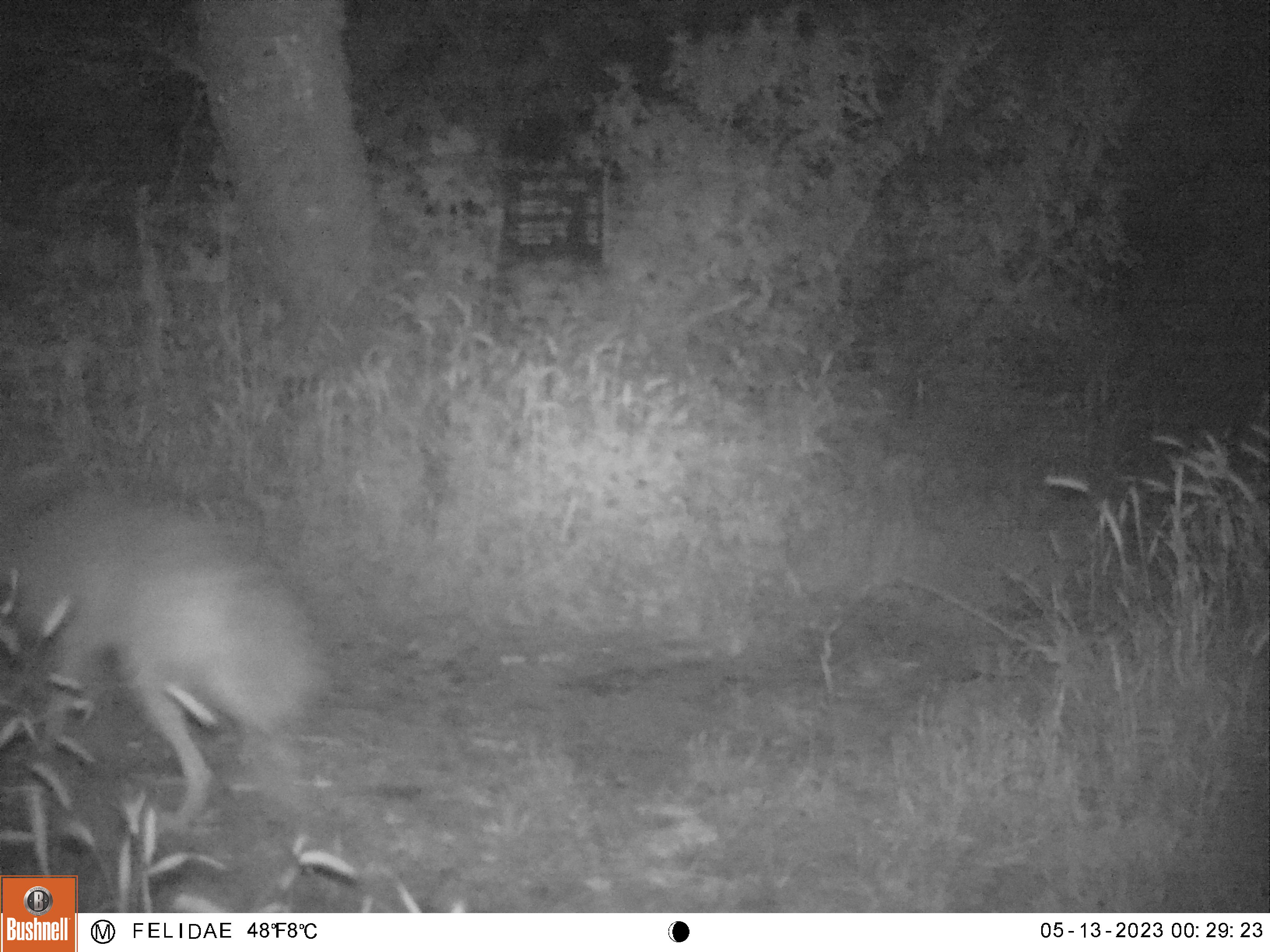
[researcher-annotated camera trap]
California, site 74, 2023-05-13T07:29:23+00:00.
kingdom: Animalia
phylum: Chordata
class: Mammalia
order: Carnivora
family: Canidae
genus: Canis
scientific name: Canis latrans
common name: coyote